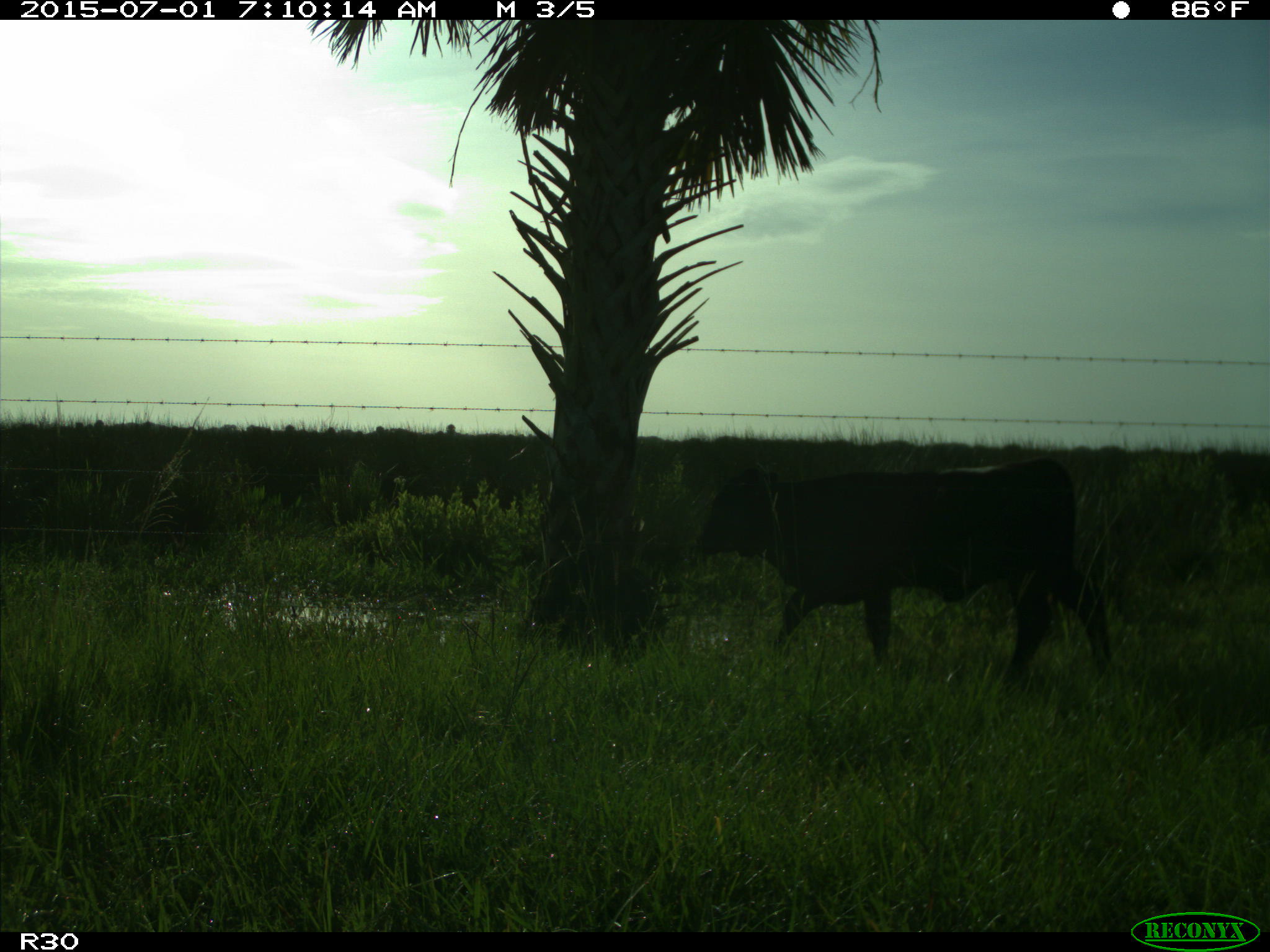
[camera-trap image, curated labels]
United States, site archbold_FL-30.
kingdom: Animalia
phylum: Chordata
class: Mammalia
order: Artiodactyla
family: Bovidae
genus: Bos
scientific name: Bos taurus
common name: domestic cow